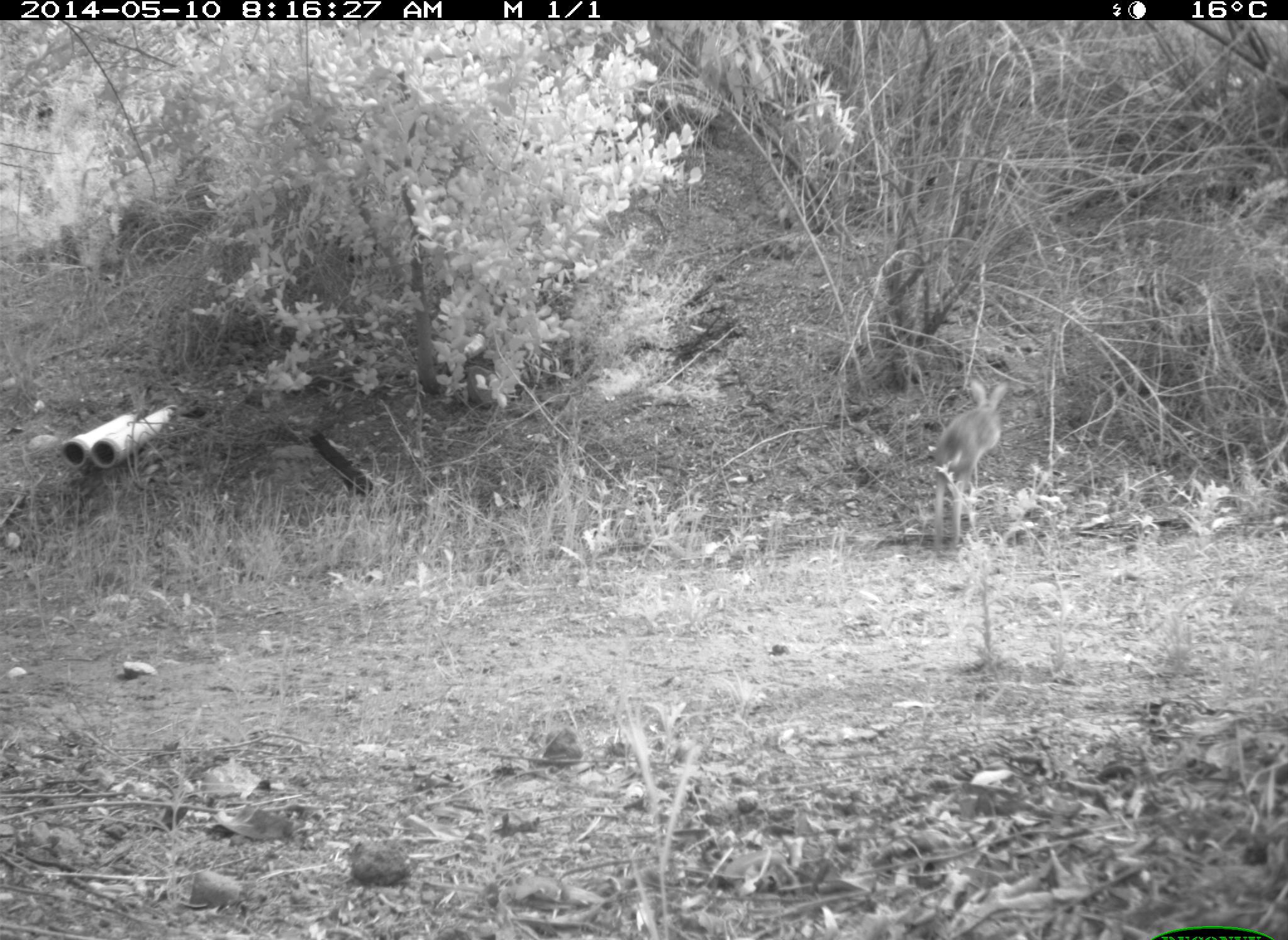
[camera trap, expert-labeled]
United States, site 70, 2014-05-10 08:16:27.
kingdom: Animalia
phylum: Chordata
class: Mammalia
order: Lagomorpha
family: Leporidae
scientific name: Leporidae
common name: rabbits and hares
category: rabbit